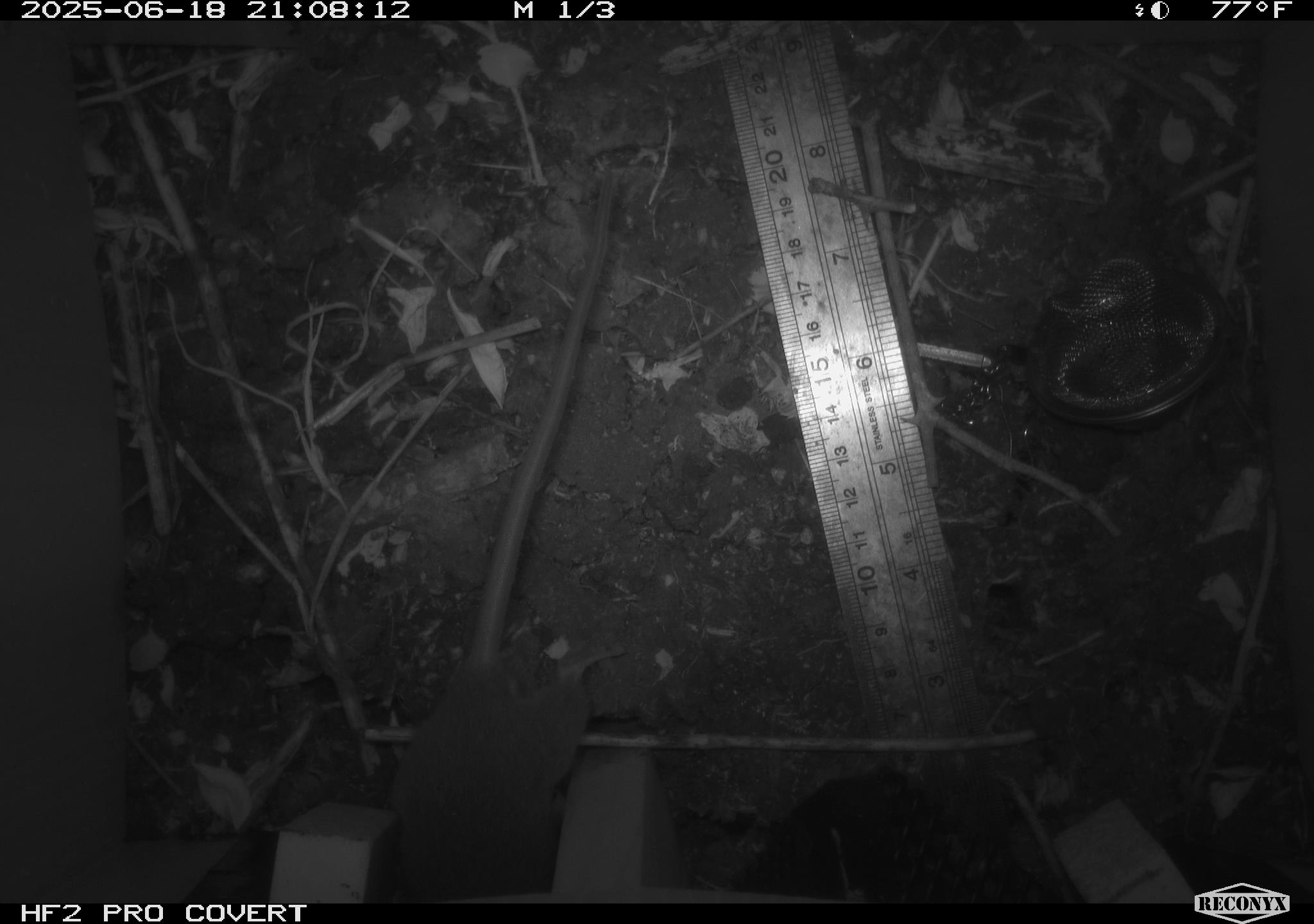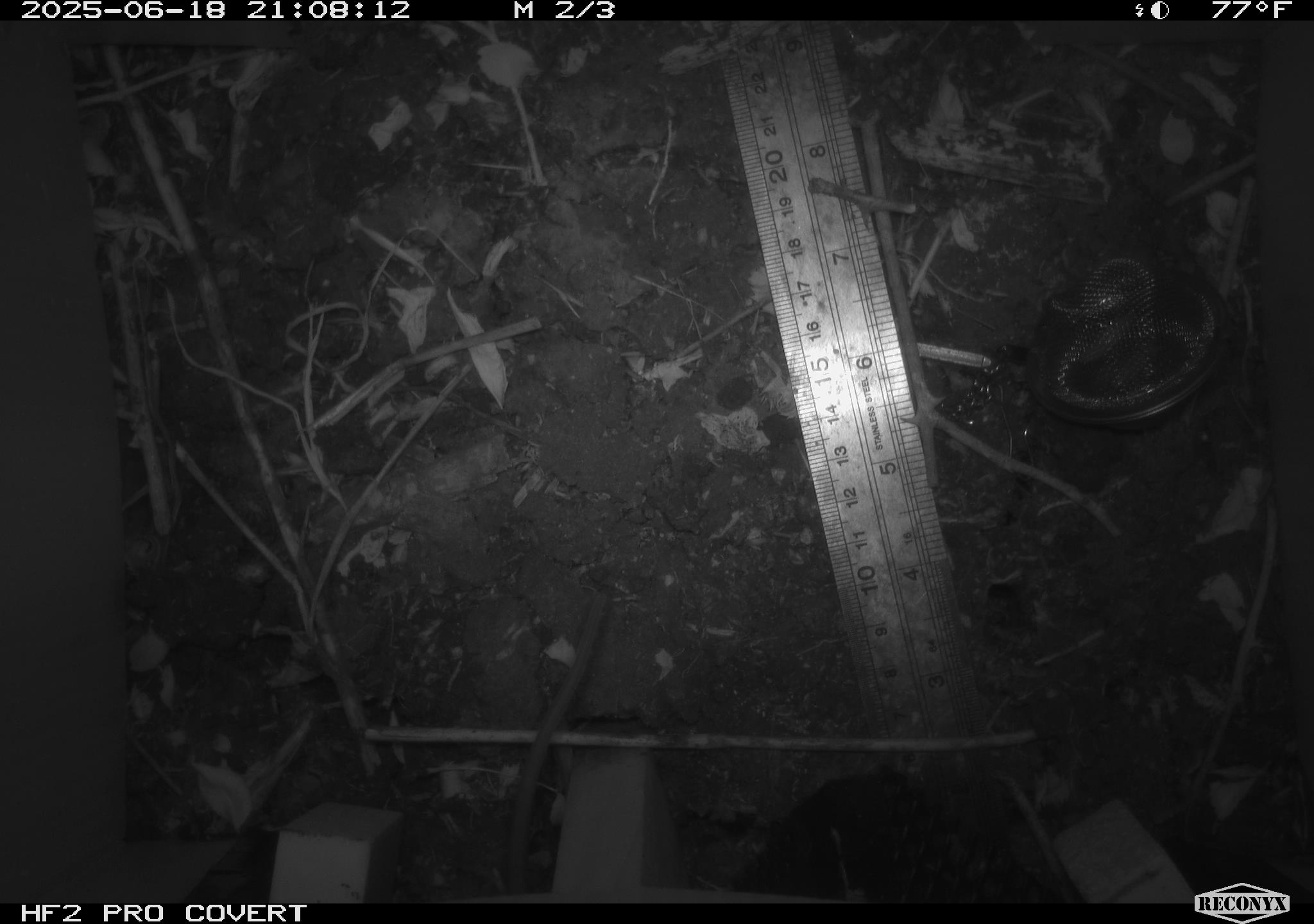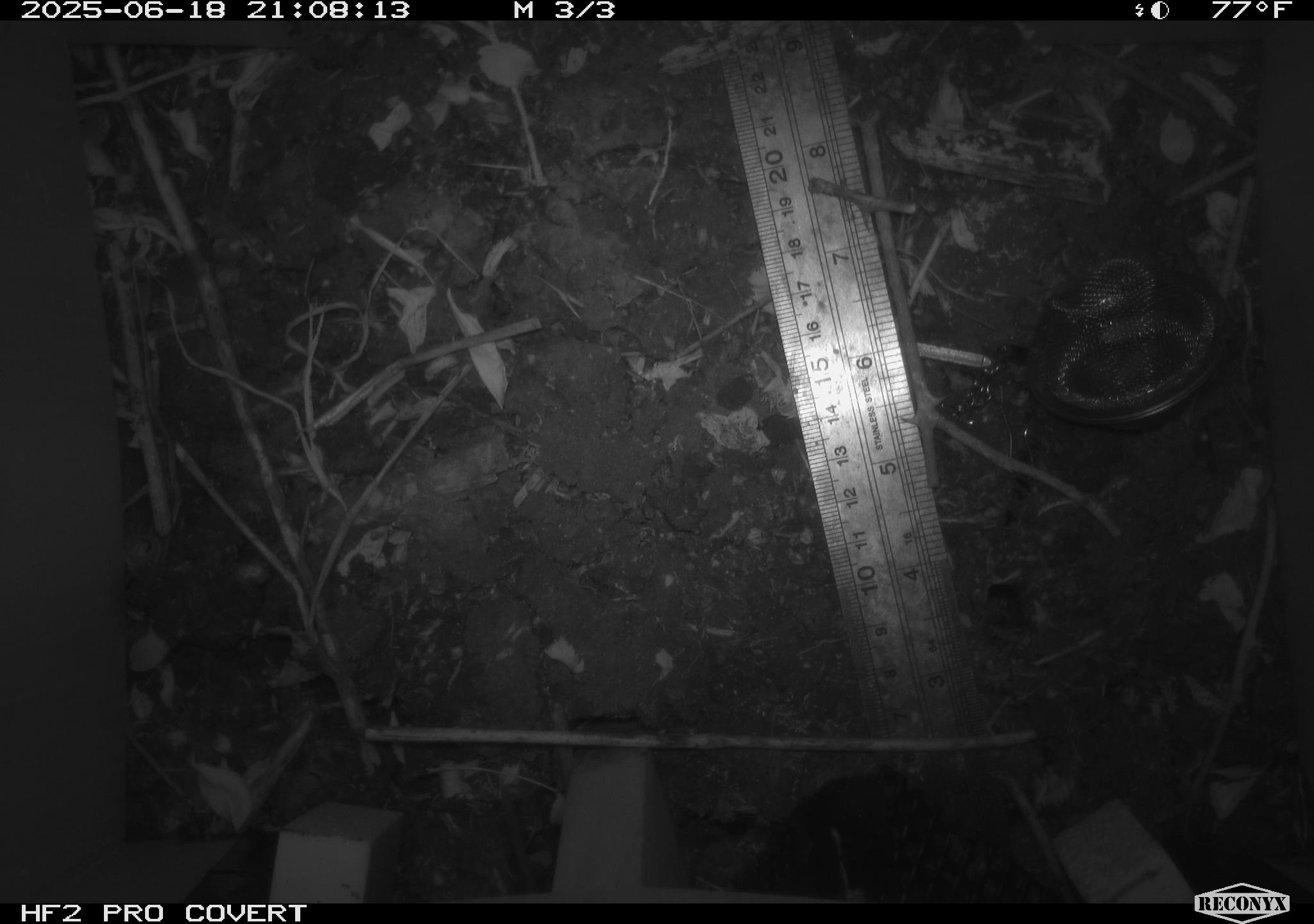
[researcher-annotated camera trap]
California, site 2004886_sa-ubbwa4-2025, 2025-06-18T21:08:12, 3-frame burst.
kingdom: Animalia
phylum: Chordata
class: Mammalia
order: Rodentia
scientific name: Rodentia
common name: rodent